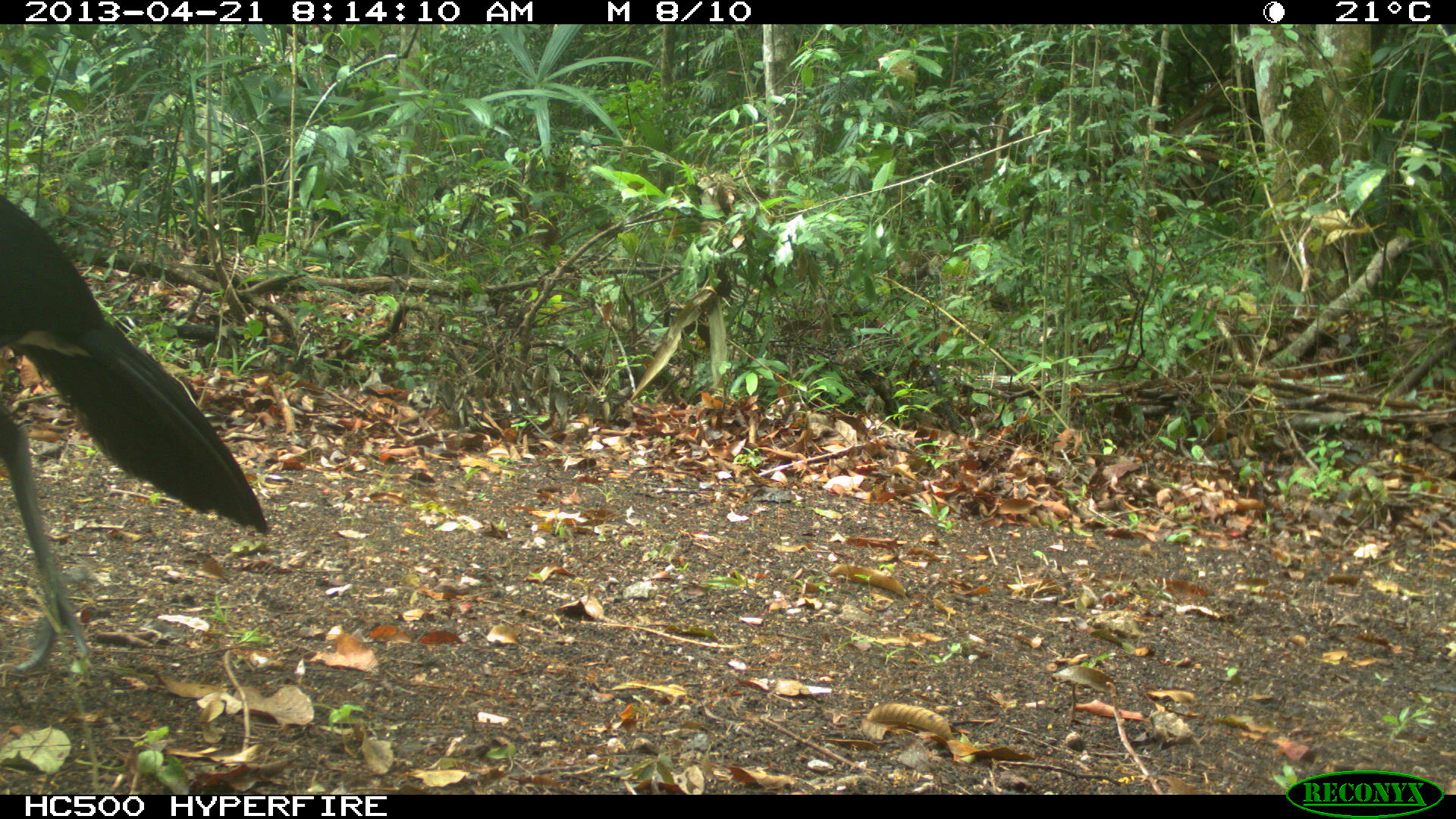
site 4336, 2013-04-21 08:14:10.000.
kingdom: Animalia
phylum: Chordata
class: Aves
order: Galliformes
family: Cracidae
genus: Crax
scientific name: Crax rubra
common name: great curassow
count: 1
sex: male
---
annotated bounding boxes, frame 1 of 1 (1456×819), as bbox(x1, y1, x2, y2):
crax rubra: bbox(0, 192, 270, 671)